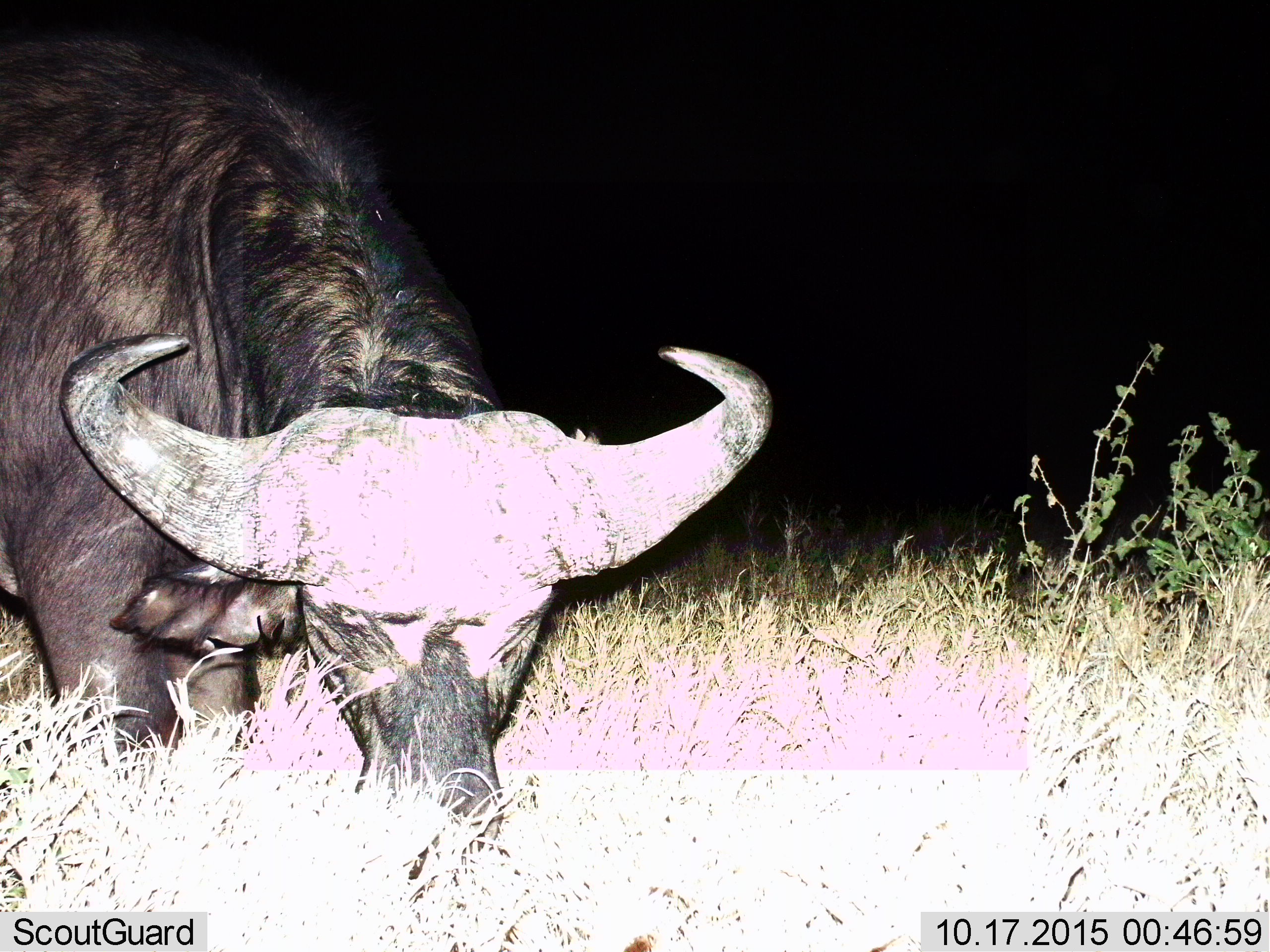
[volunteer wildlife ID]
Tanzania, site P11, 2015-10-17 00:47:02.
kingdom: Animalia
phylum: Chordata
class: Mammalia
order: Artiodactyla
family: Bovidae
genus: Syncerus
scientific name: Syncerus caffer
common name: cape buffalo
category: buffalo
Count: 1.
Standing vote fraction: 10%.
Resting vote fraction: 0%.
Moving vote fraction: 0%.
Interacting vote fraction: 0%.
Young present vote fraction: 0%.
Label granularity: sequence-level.